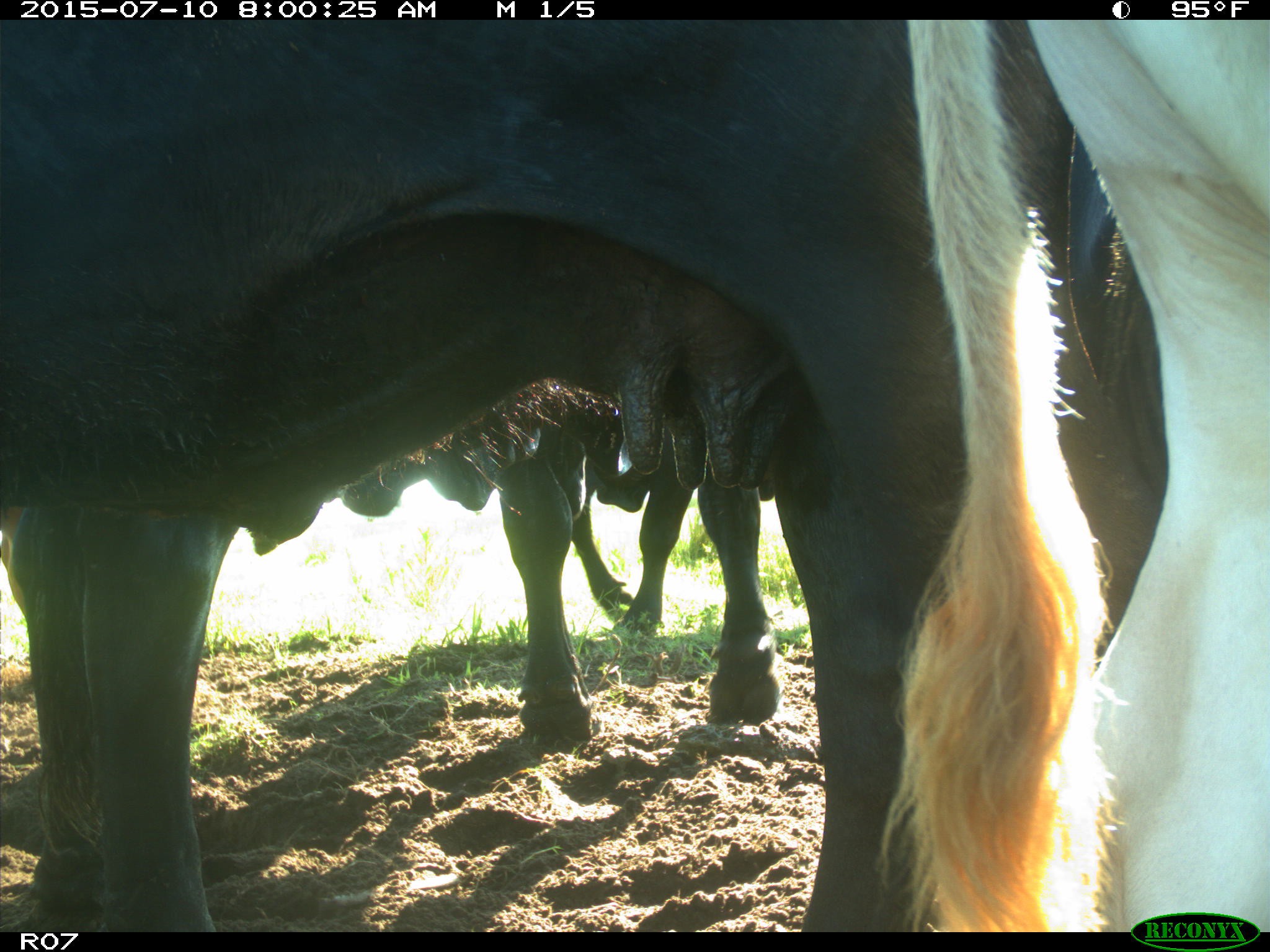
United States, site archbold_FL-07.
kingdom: Animalia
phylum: Chordata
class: Mammalia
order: Artiodactyla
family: Bovidae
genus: Bos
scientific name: Bos taurus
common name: domestic cow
Bos taurus (domestic cow).